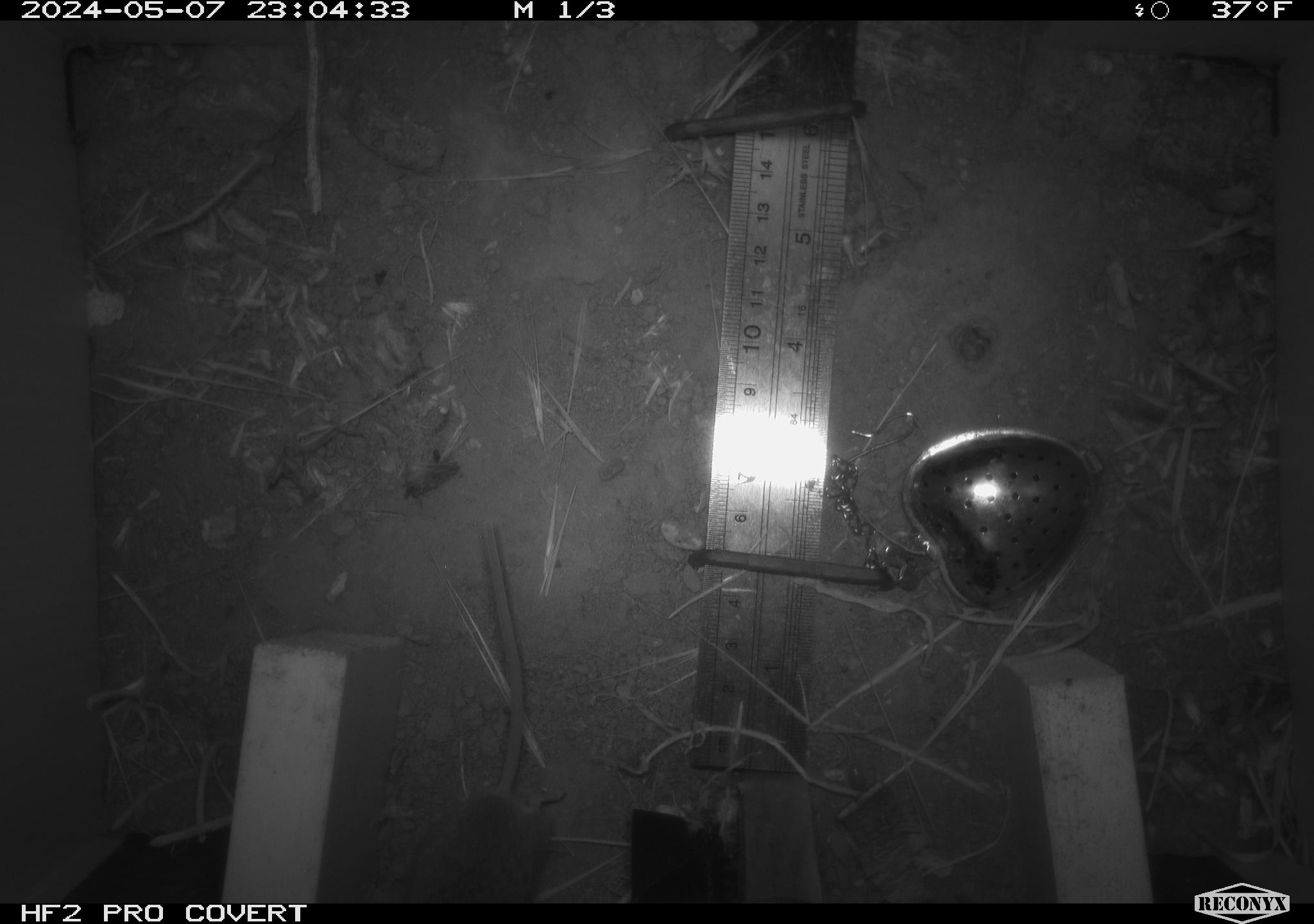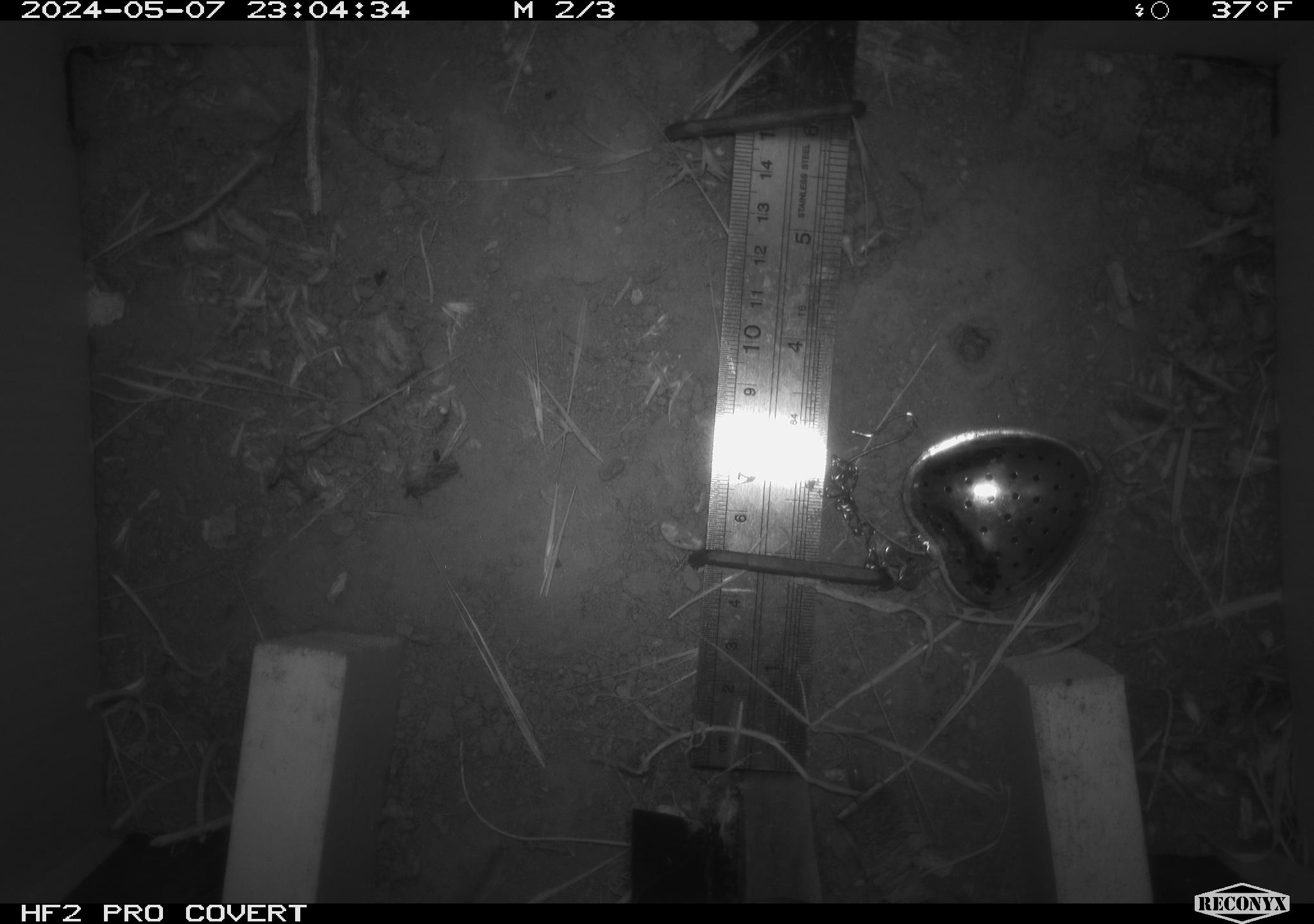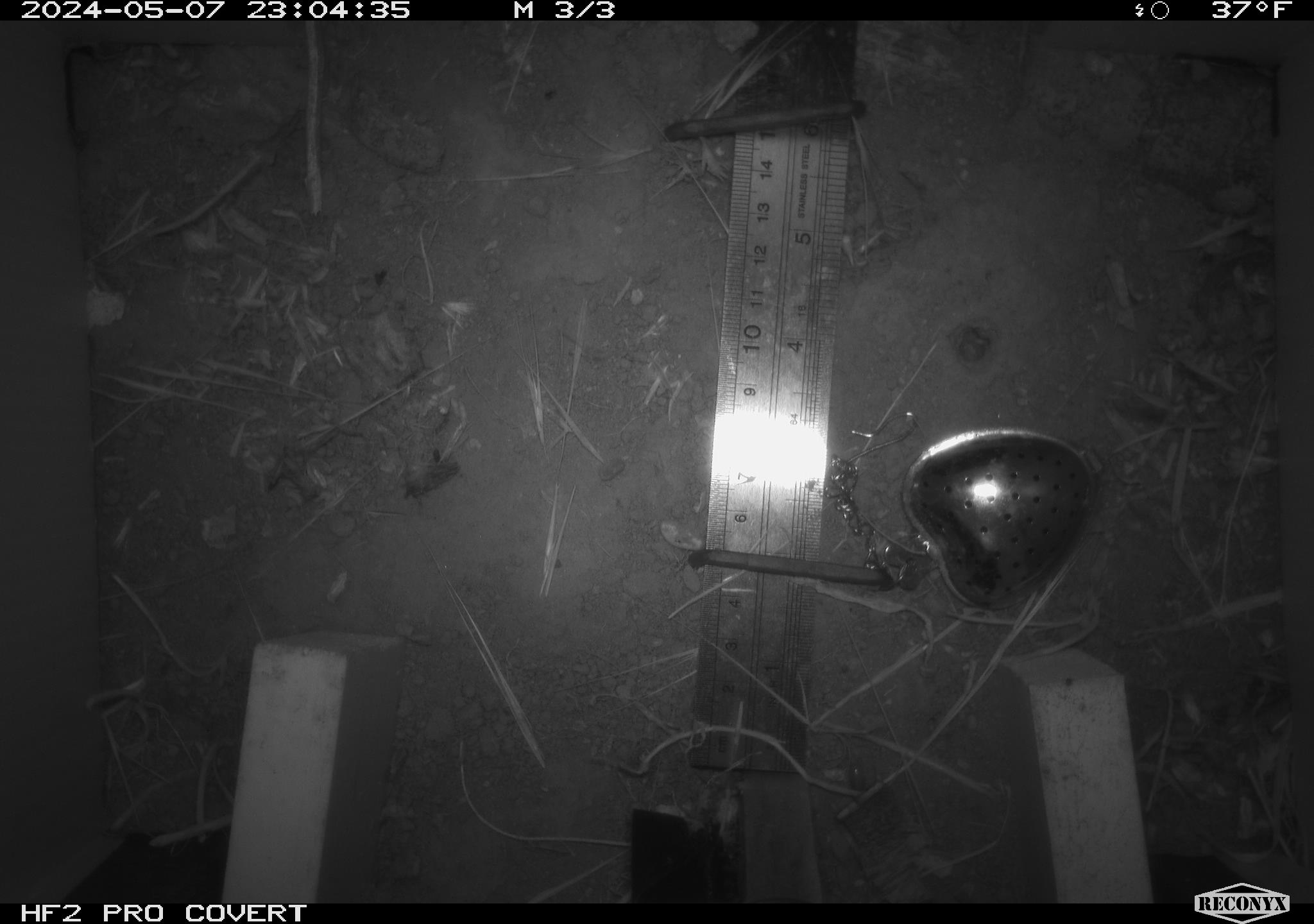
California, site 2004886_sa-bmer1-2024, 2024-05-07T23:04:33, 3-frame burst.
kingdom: Animalia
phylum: Chordata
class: Mammalia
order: Rodentia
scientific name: Rodentia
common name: mouse species